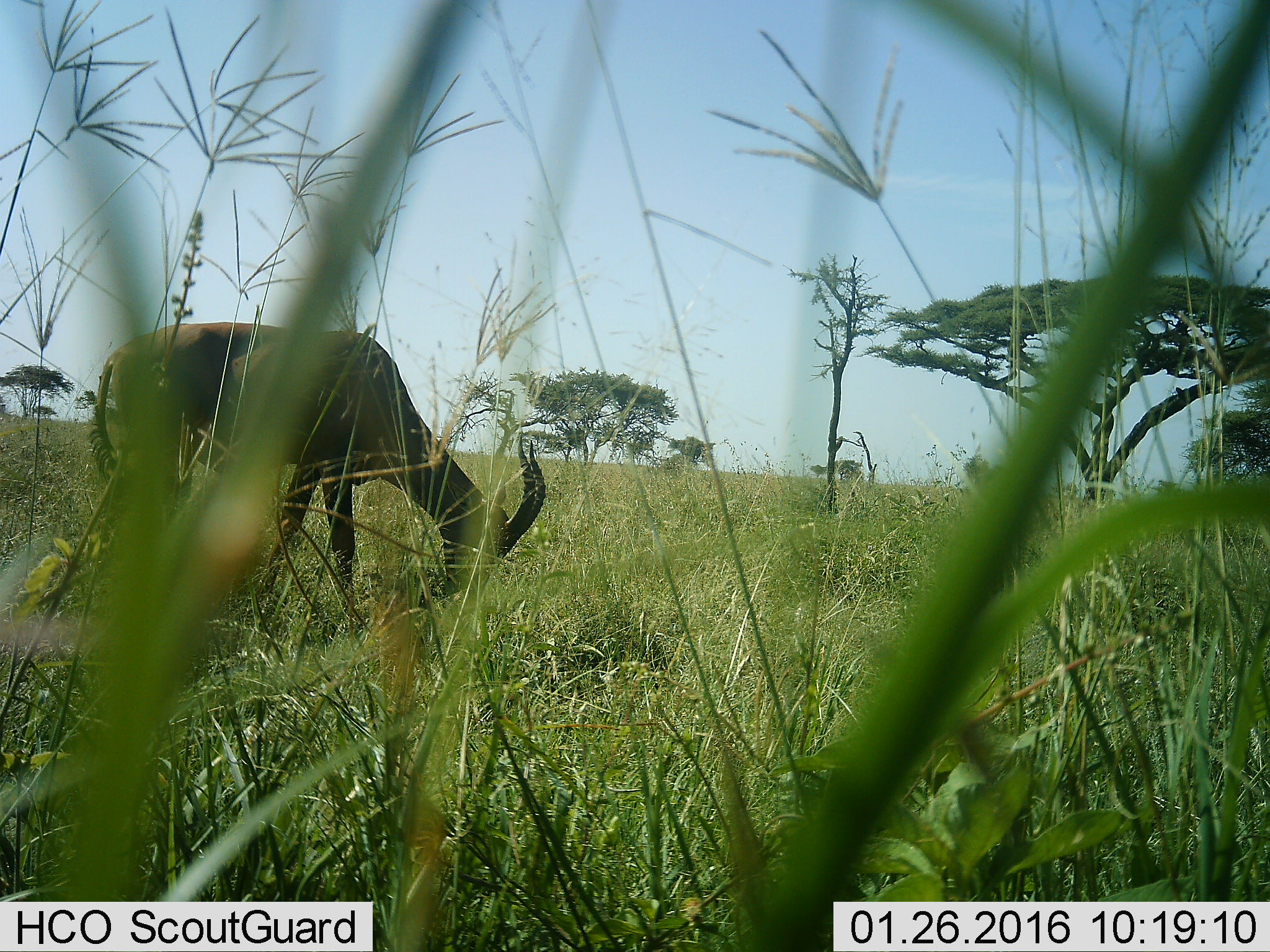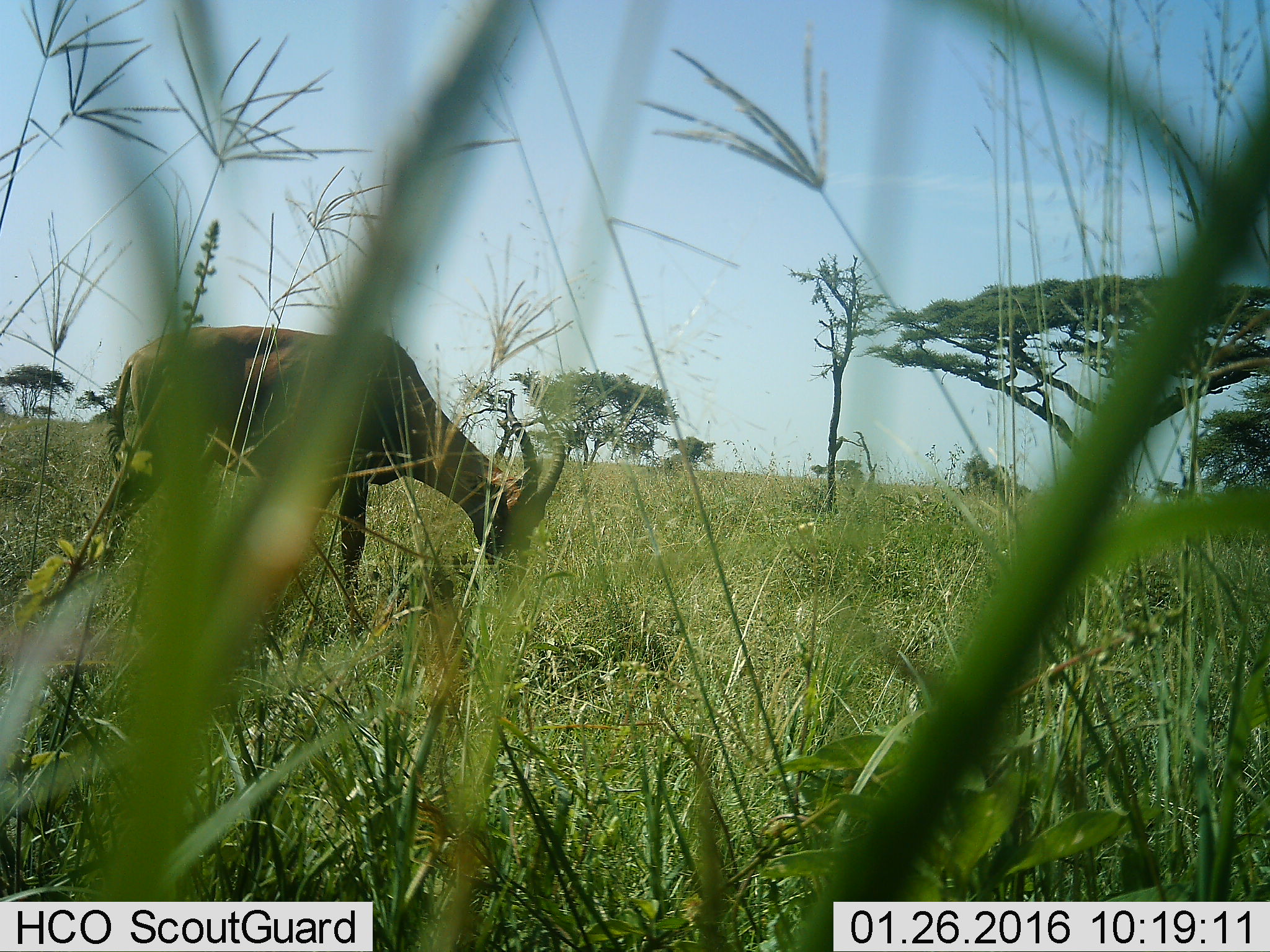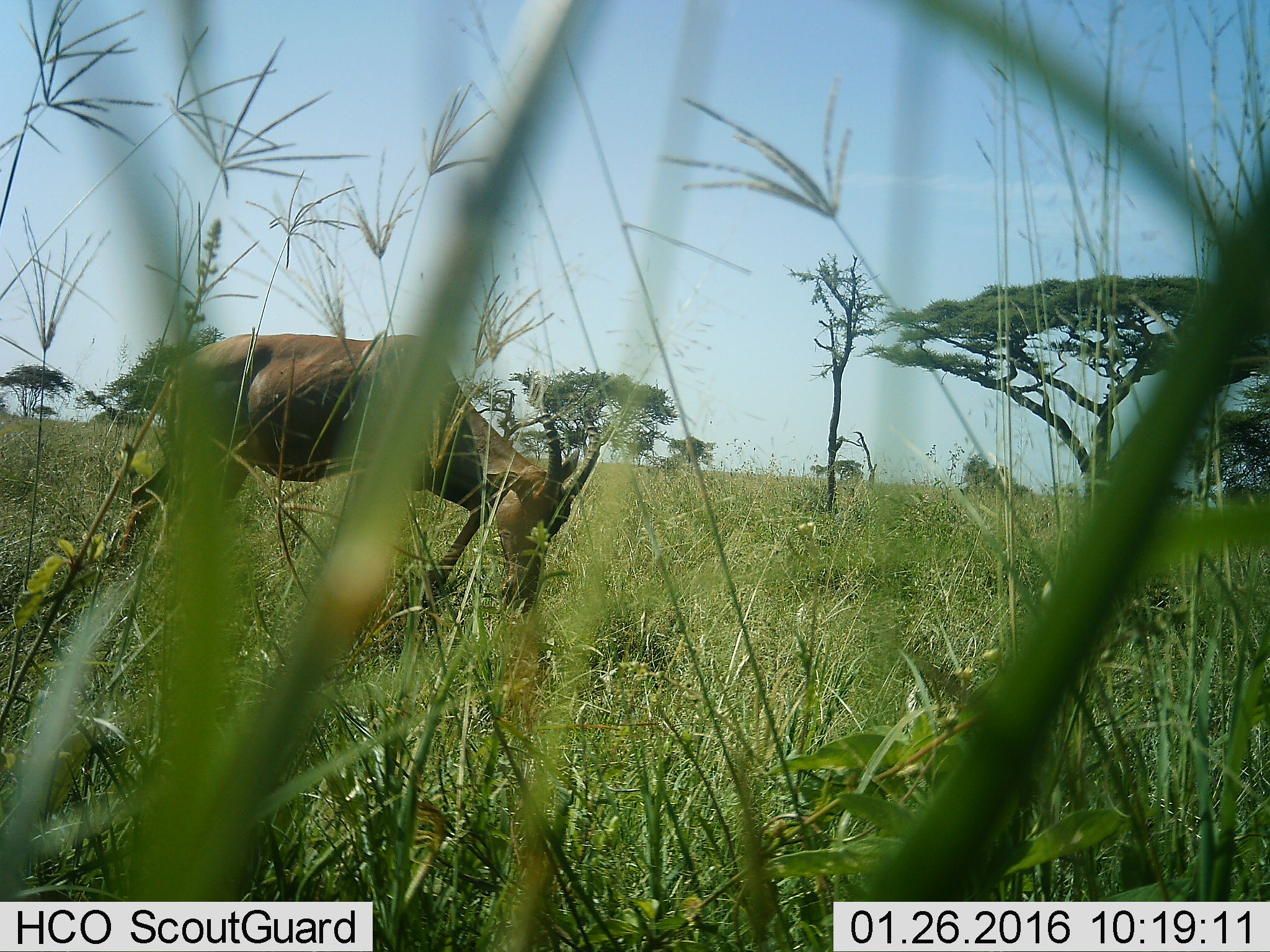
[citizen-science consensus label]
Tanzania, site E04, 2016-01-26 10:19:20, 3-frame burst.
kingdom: Animalia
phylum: Chordata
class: Mammalia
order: Artiodactyla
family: Bovidae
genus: Damaliscus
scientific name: Damaliscus lunatus jimela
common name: topi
Topi (Damaliscus lunatus jimela), count 1. Behavior (volunteer vote fractions): standing 30%, resting 0%, moving 10%, interacting 0%. Young present (vote fraction): 0%. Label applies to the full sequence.